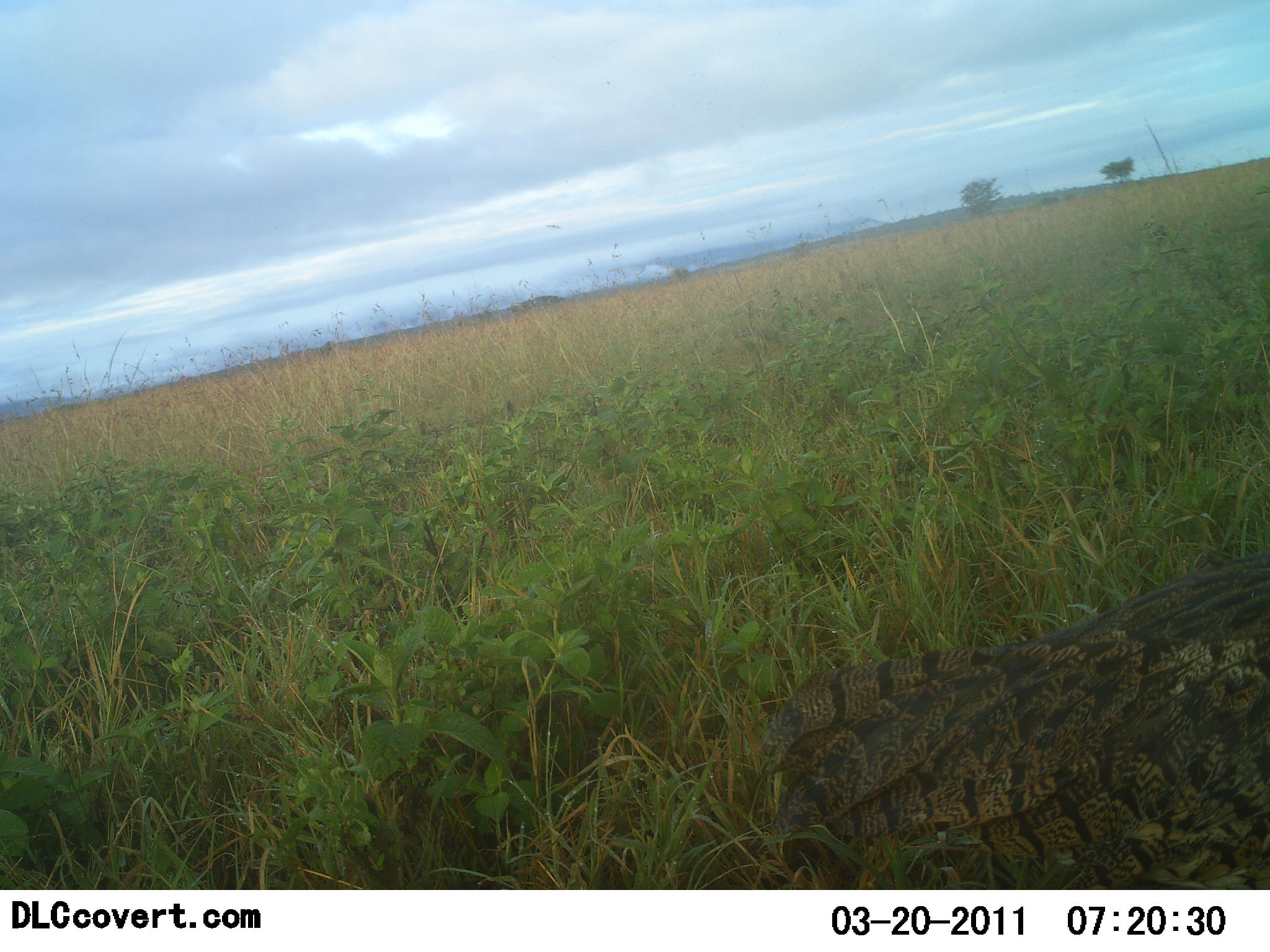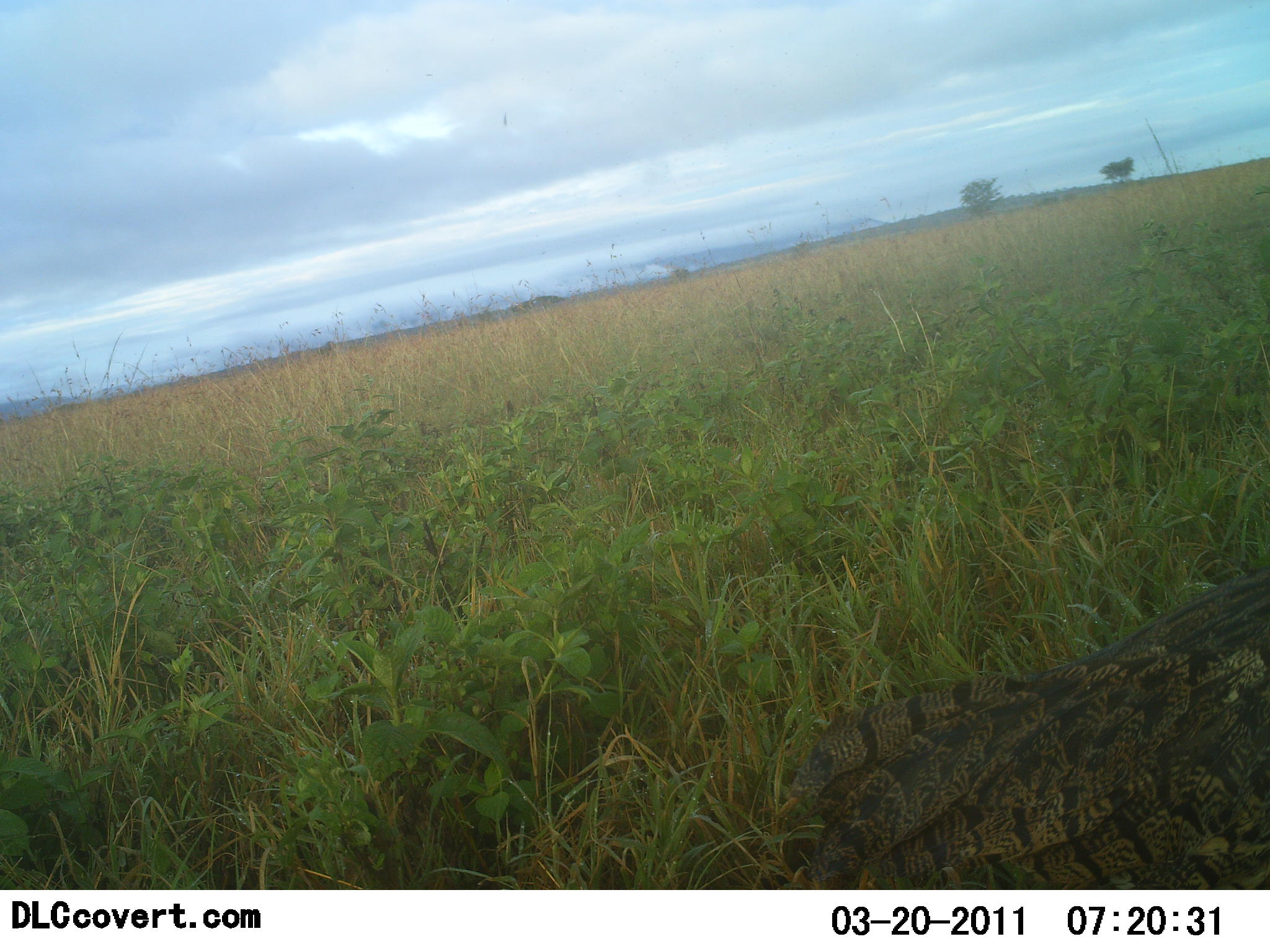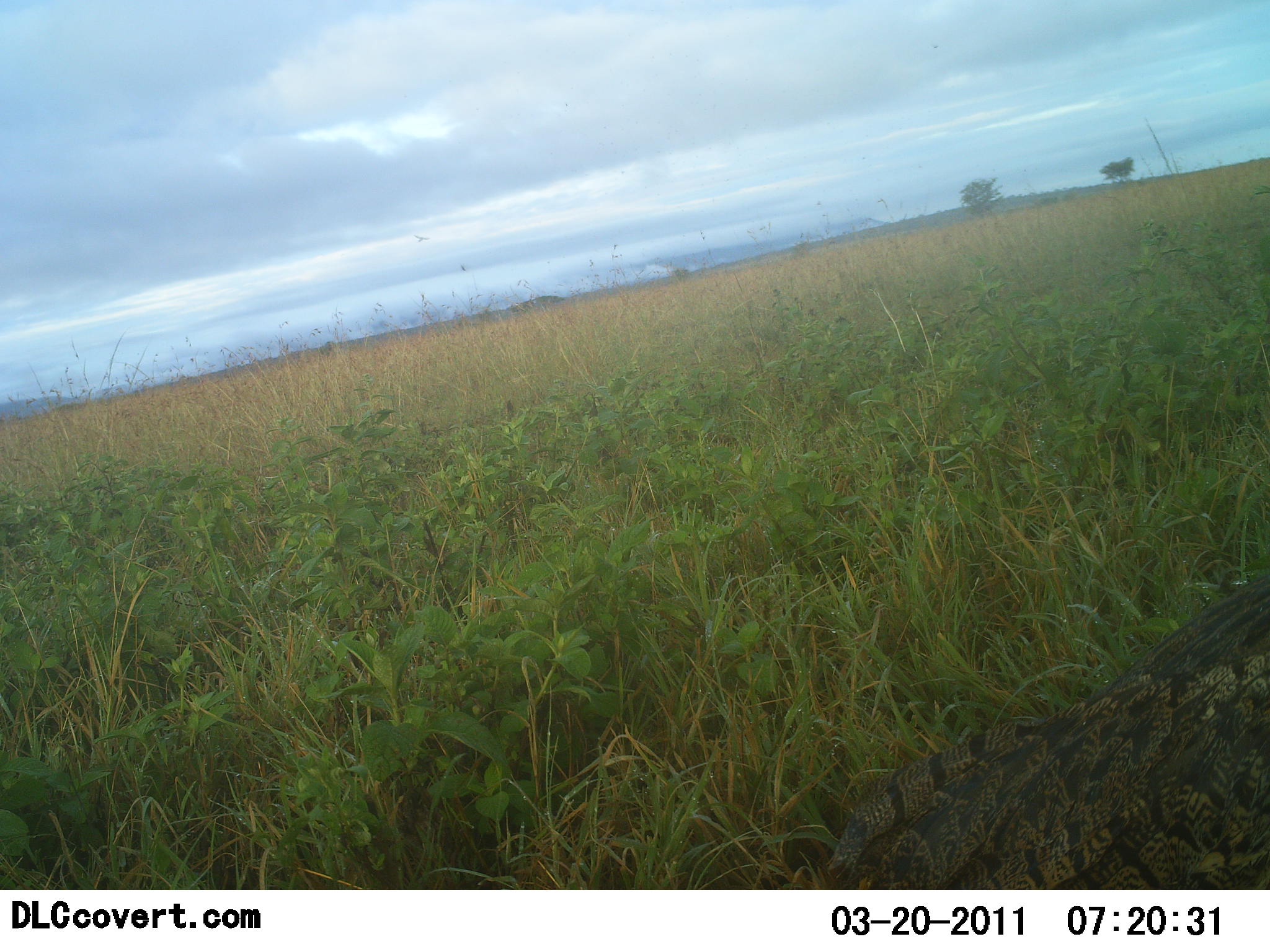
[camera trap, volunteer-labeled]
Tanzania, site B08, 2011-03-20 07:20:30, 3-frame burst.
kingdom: Animalia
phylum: Chordata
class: Aves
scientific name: Aves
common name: bird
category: otherbird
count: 1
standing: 62%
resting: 25%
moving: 12%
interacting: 0%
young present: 0%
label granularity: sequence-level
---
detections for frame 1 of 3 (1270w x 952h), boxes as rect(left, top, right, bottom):
animal: rect(729, 563, 1270, 889)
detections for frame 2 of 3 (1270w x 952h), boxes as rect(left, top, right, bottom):
animal: rect(681, 503, 1270, 891)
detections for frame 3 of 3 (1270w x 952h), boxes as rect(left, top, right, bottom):
animal: rect(733, 539, 1270, 891)